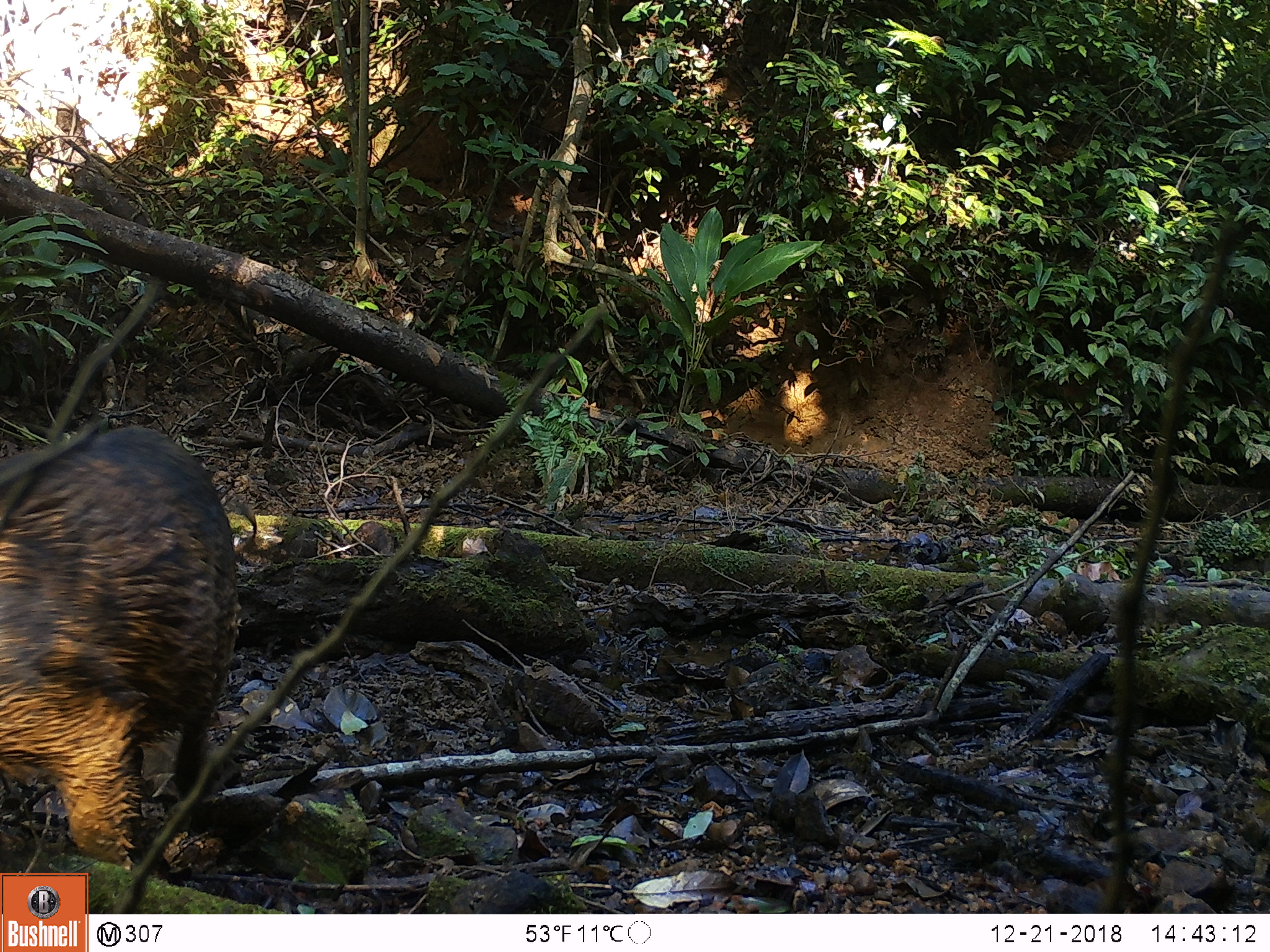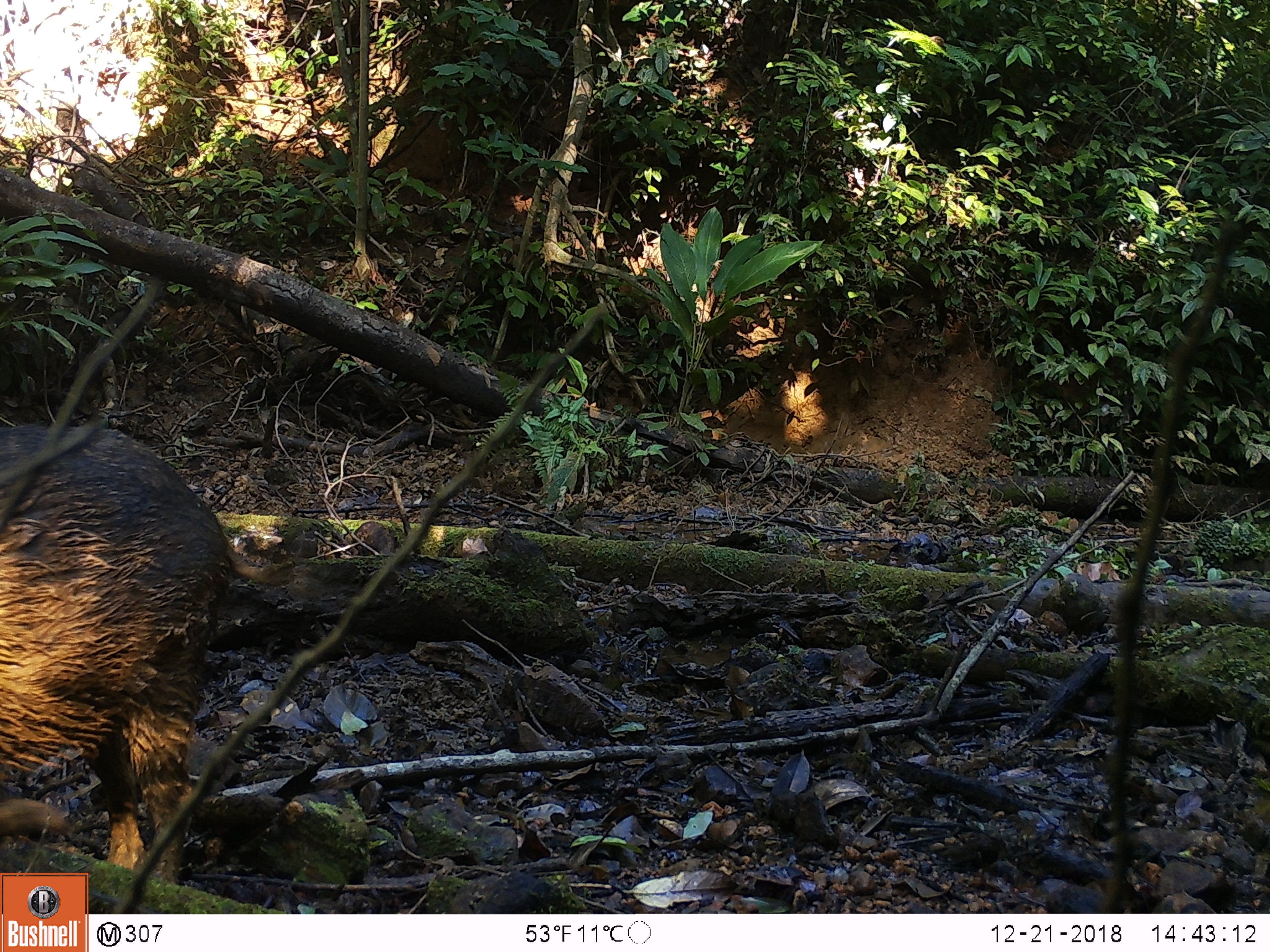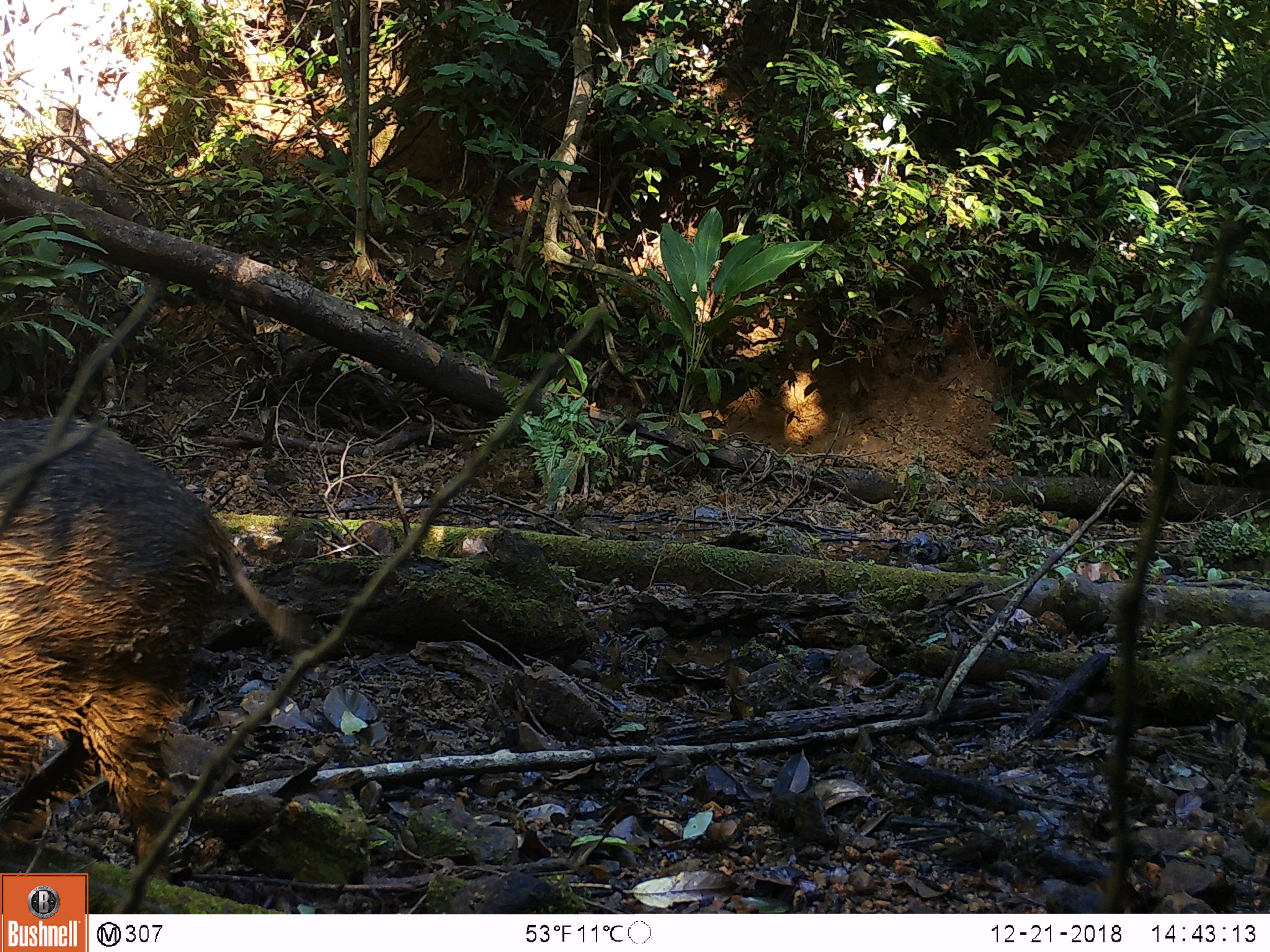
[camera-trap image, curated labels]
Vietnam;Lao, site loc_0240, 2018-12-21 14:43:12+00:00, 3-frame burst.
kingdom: Animalia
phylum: Chordata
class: Mammalia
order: Artiodactyla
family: Suidae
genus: Sus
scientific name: Sus scrofa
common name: eurasian wild pig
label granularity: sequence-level